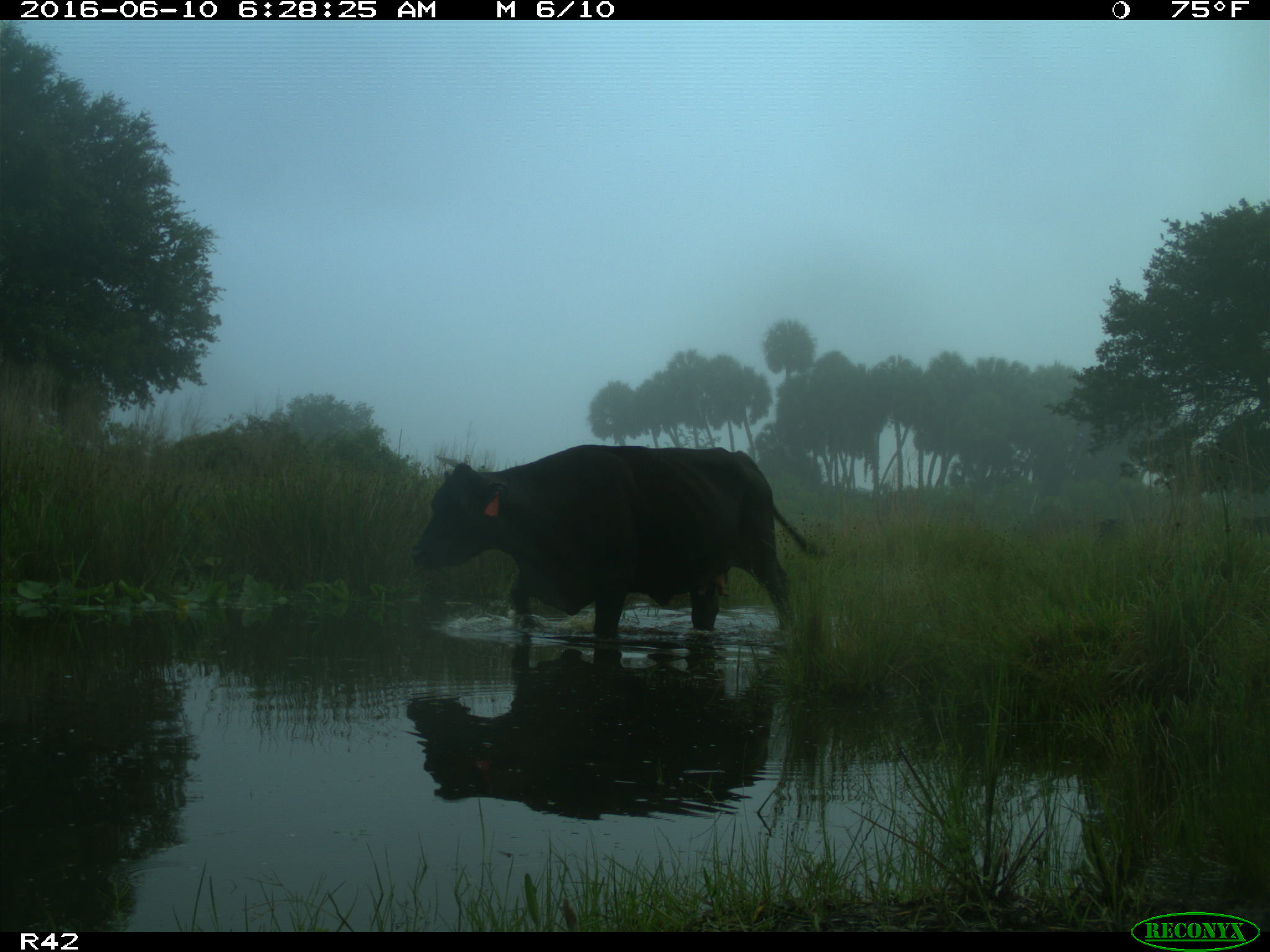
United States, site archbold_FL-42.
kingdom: Animalia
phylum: Chordata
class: Mammalia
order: Artiodactyla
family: Bovidae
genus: Bos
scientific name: Bos taurus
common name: domestic cow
Bos taurus (domestic cow).